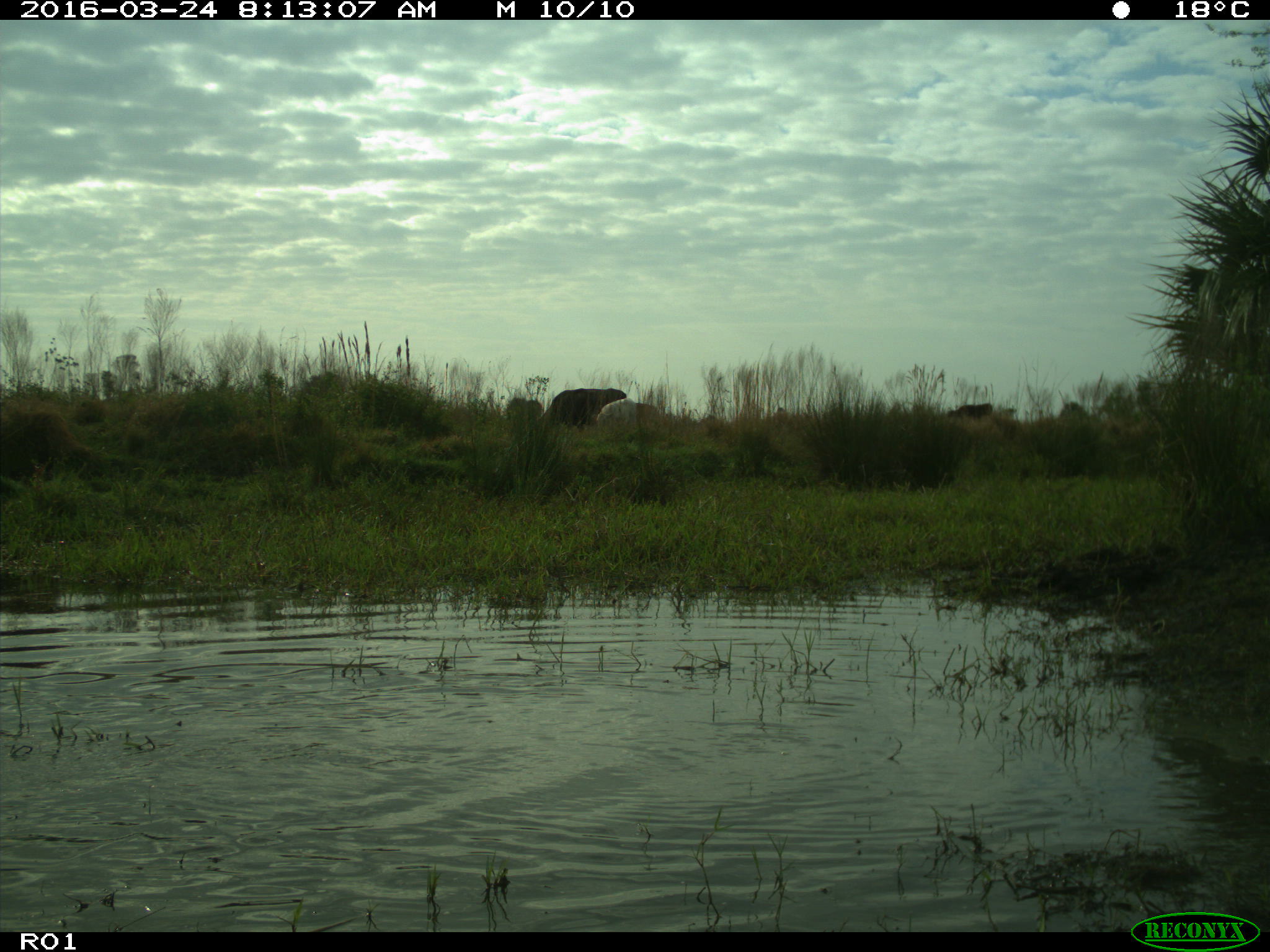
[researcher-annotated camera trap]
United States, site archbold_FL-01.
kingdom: Animalia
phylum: Chordata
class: Mammalia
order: Artiodactyla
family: Bovidae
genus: Bos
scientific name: Bos taurus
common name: domestic cow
Bos taurus (domestic cow).